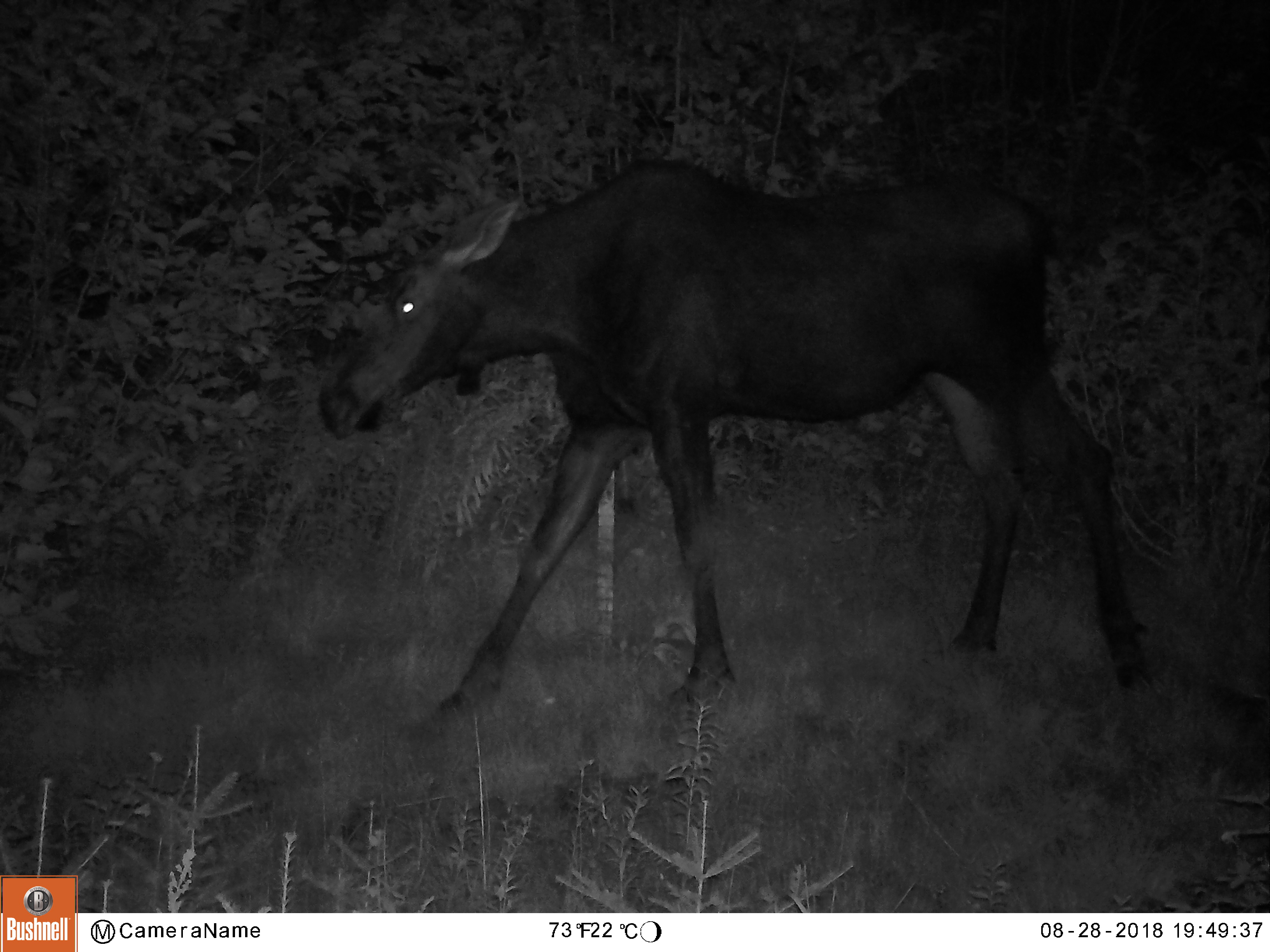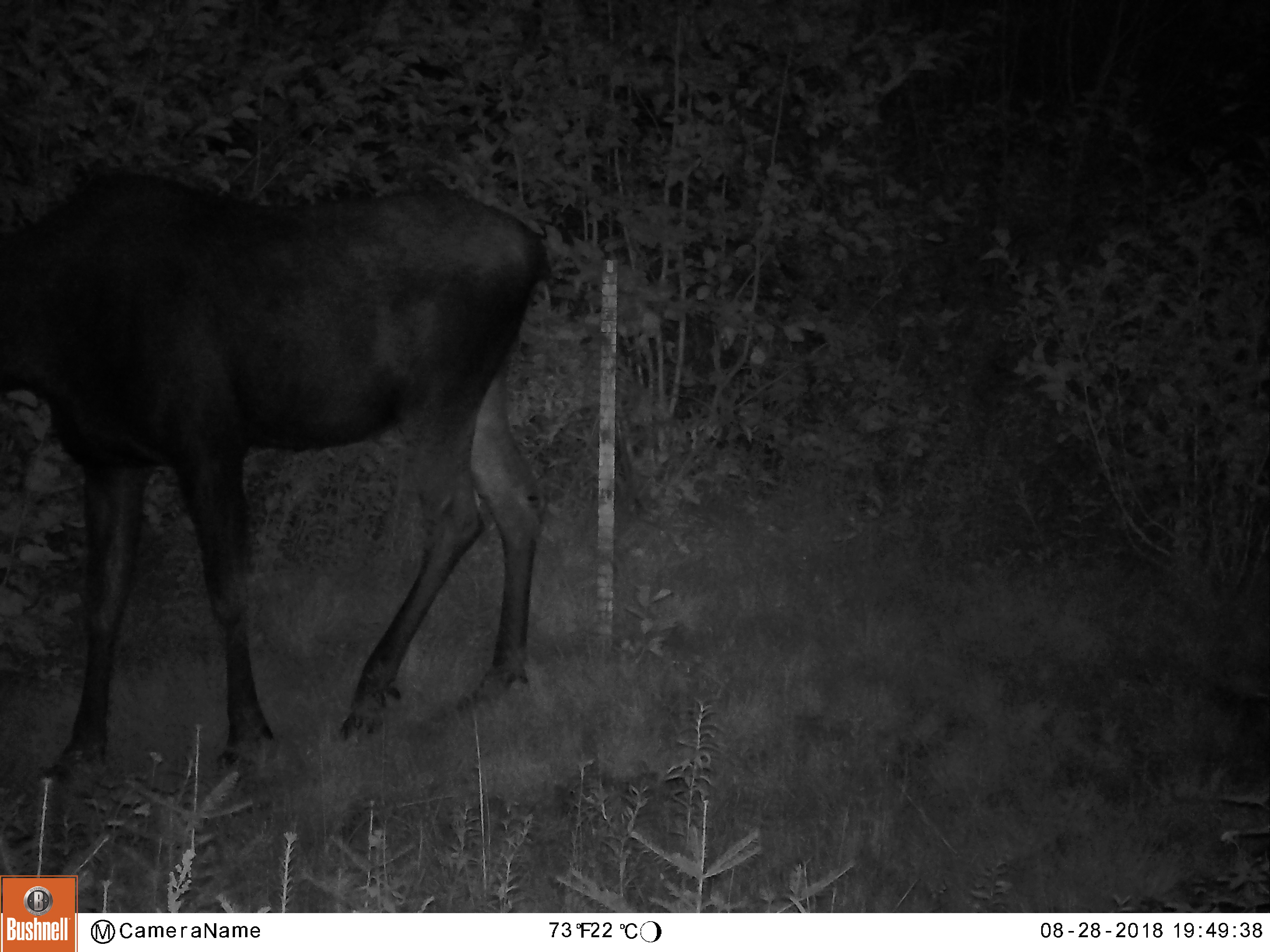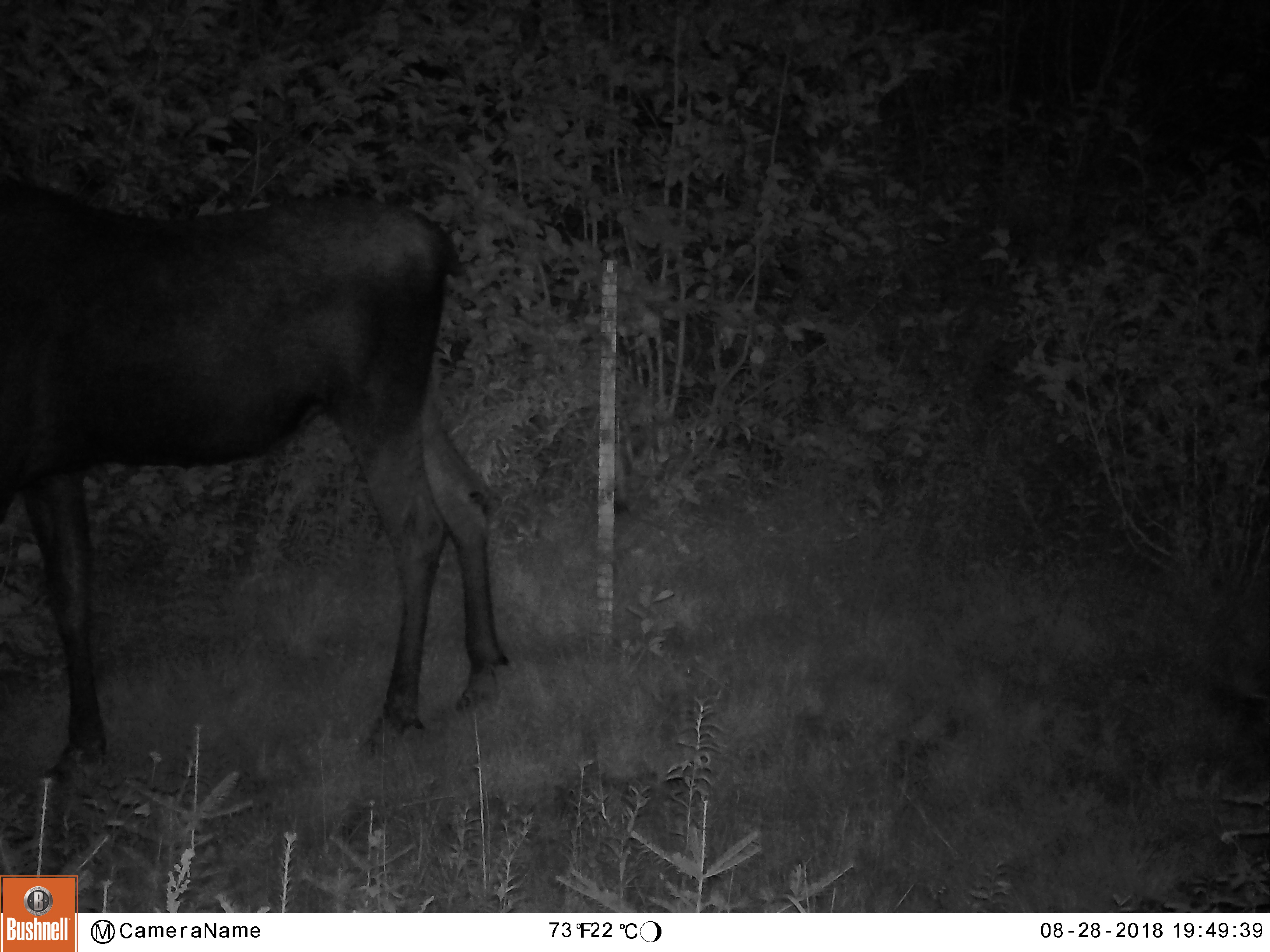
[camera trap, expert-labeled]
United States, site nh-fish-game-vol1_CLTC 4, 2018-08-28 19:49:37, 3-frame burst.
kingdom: Animalia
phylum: Chordata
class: Mammalia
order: Artiodactyla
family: Cervidae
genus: Alces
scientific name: Alces alces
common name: moose